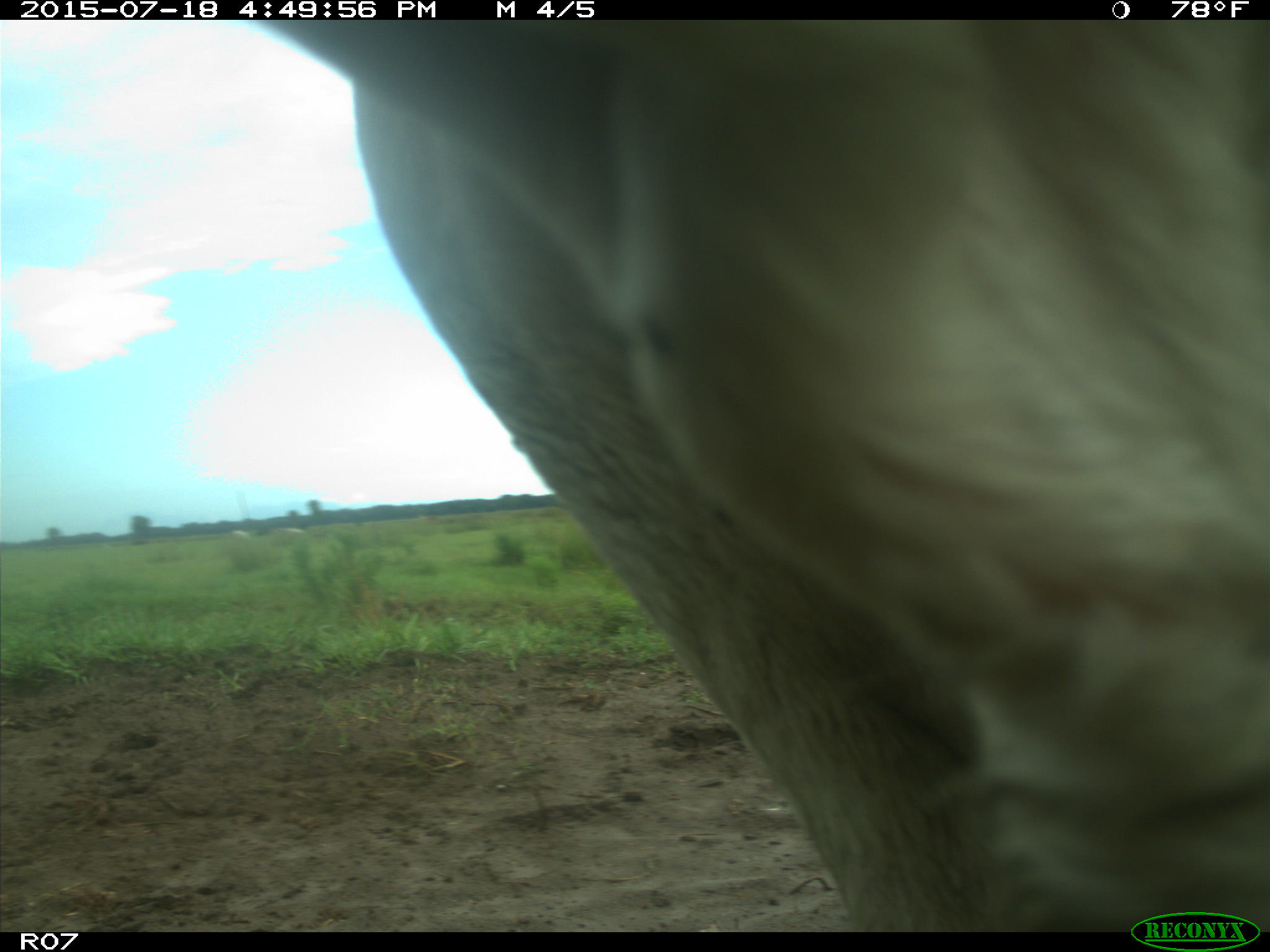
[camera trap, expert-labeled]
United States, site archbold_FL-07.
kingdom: Animalia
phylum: Chordata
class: Mammalia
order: Artiodactyla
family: Bovidae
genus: Bos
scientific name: Bos taurus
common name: domestic cow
Bos taurus (domestic cow).